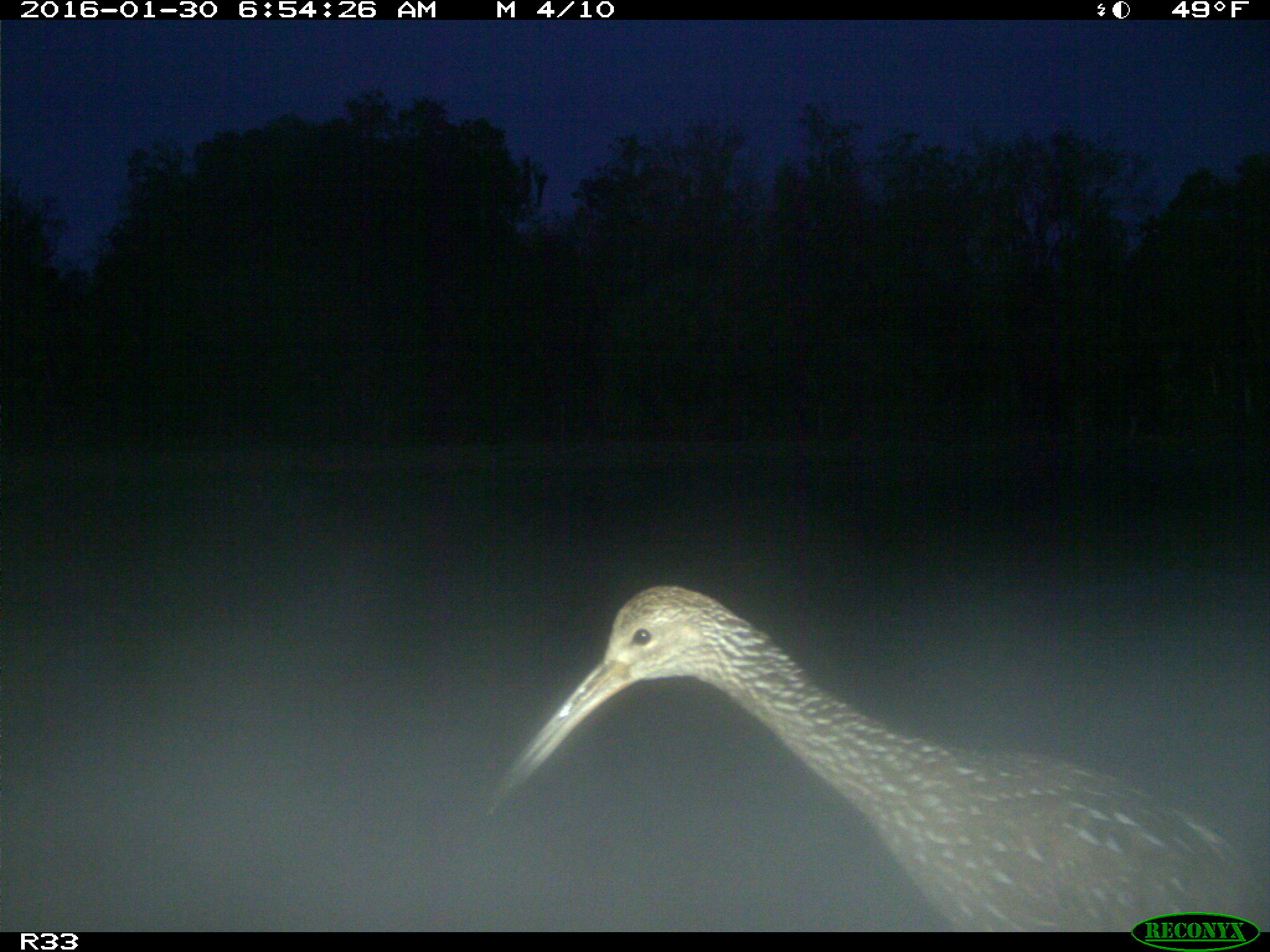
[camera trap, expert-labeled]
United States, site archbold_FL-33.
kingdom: Animalia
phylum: Chordata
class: Aves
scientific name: Aves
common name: birds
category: unidentified bird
Unidentified bird (birds) (Aves).